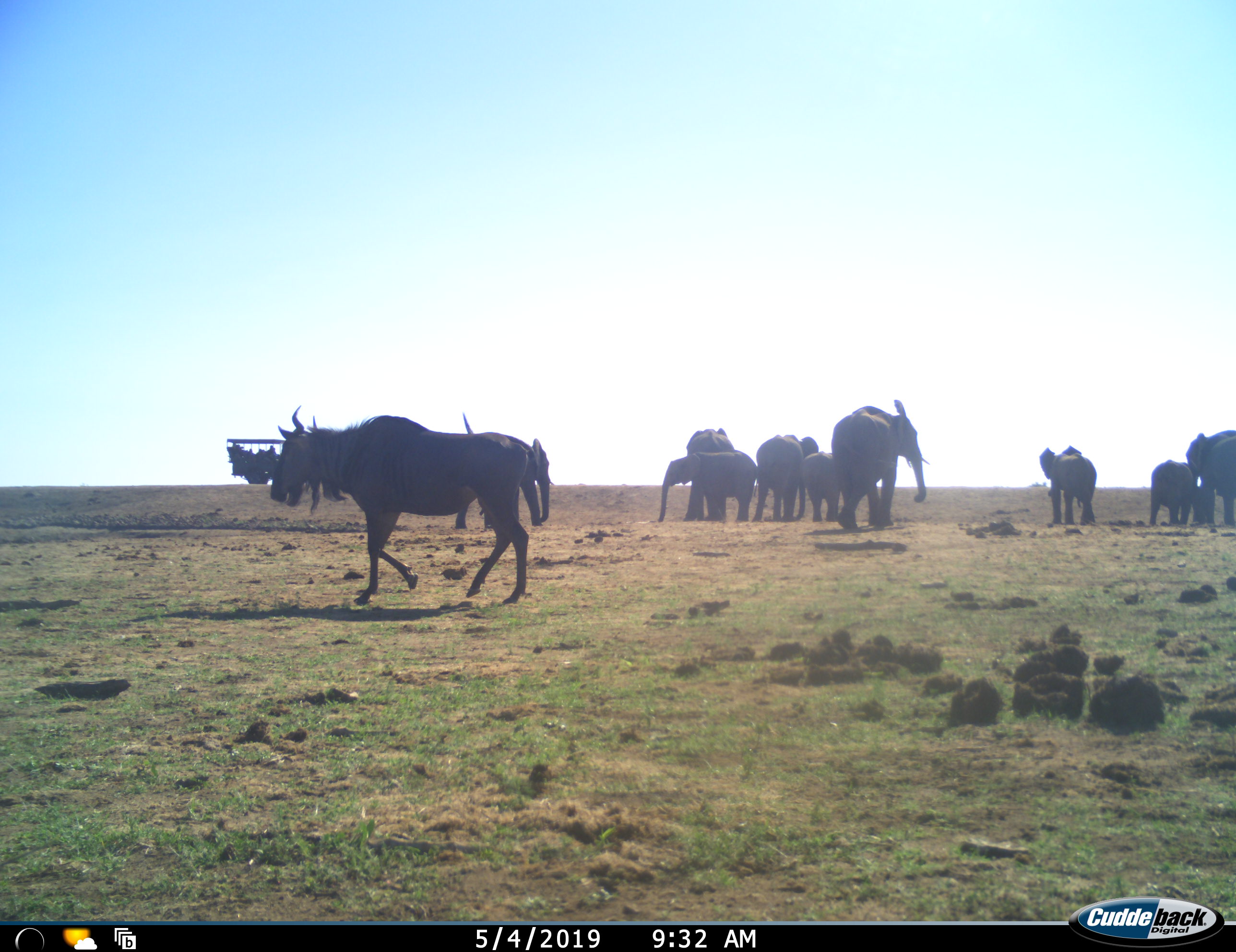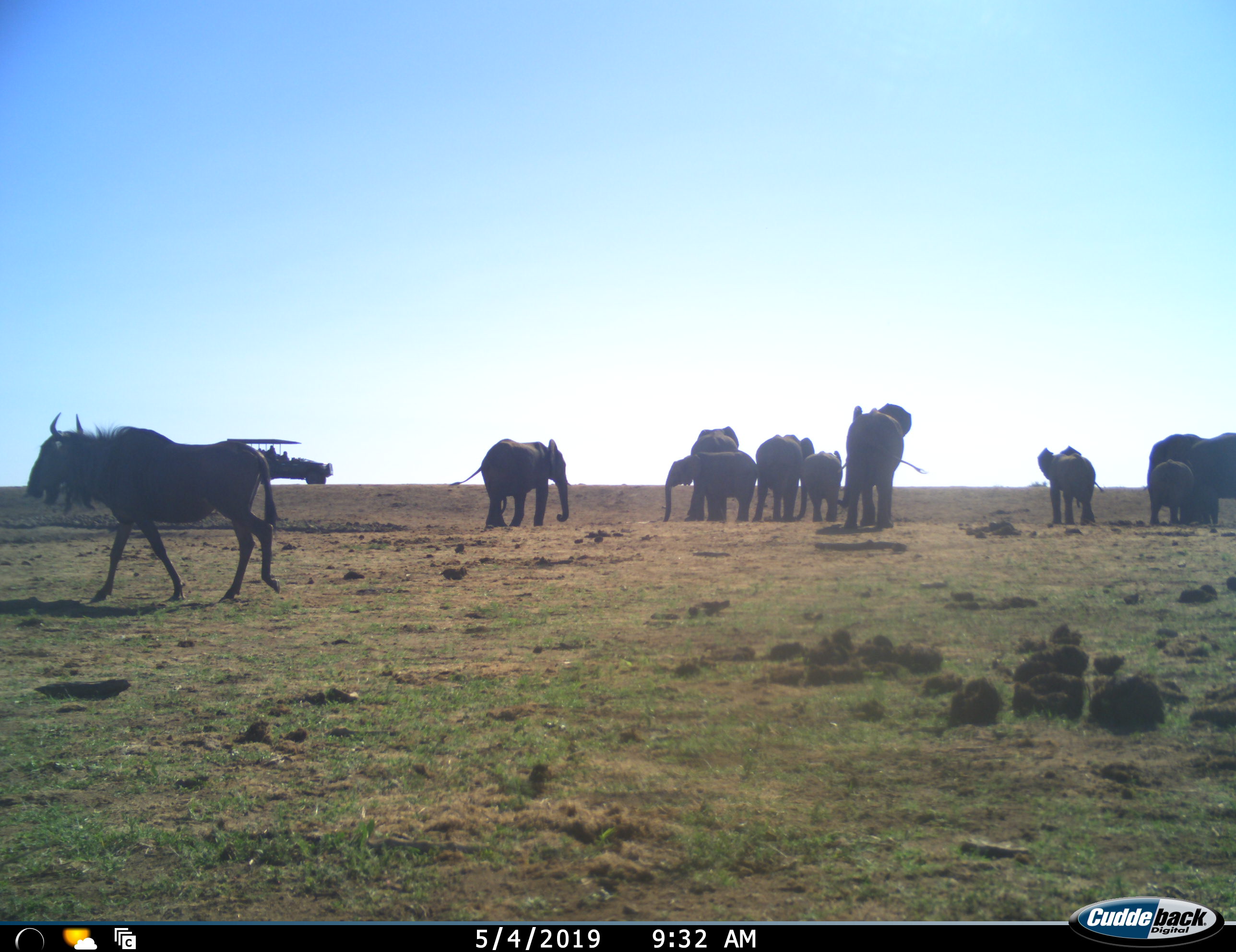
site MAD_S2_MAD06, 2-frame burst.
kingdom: Animalia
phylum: Chordata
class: Mammalia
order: Proboscidea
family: Elephantidae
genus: Loxodonta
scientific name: Loxodonta africana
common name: african bush elephant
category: elephant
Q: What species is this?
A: Elephant (african bush elephant) (Loxodonta africana).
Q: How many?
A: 9.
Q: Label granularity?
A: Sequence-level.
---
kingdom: Animalia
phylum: Chordata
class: Mammalia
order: Artiodactyla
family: Bovidae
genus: Connochaetes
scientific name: Connochaetes taurinus taurinus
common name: blue wildebeest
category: wildebeestblue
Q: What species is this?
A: Wildebeestblue (blue wildebeest) (Connochaetes taurinus taurinus).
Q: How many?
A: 1.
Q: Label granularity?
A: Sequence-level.